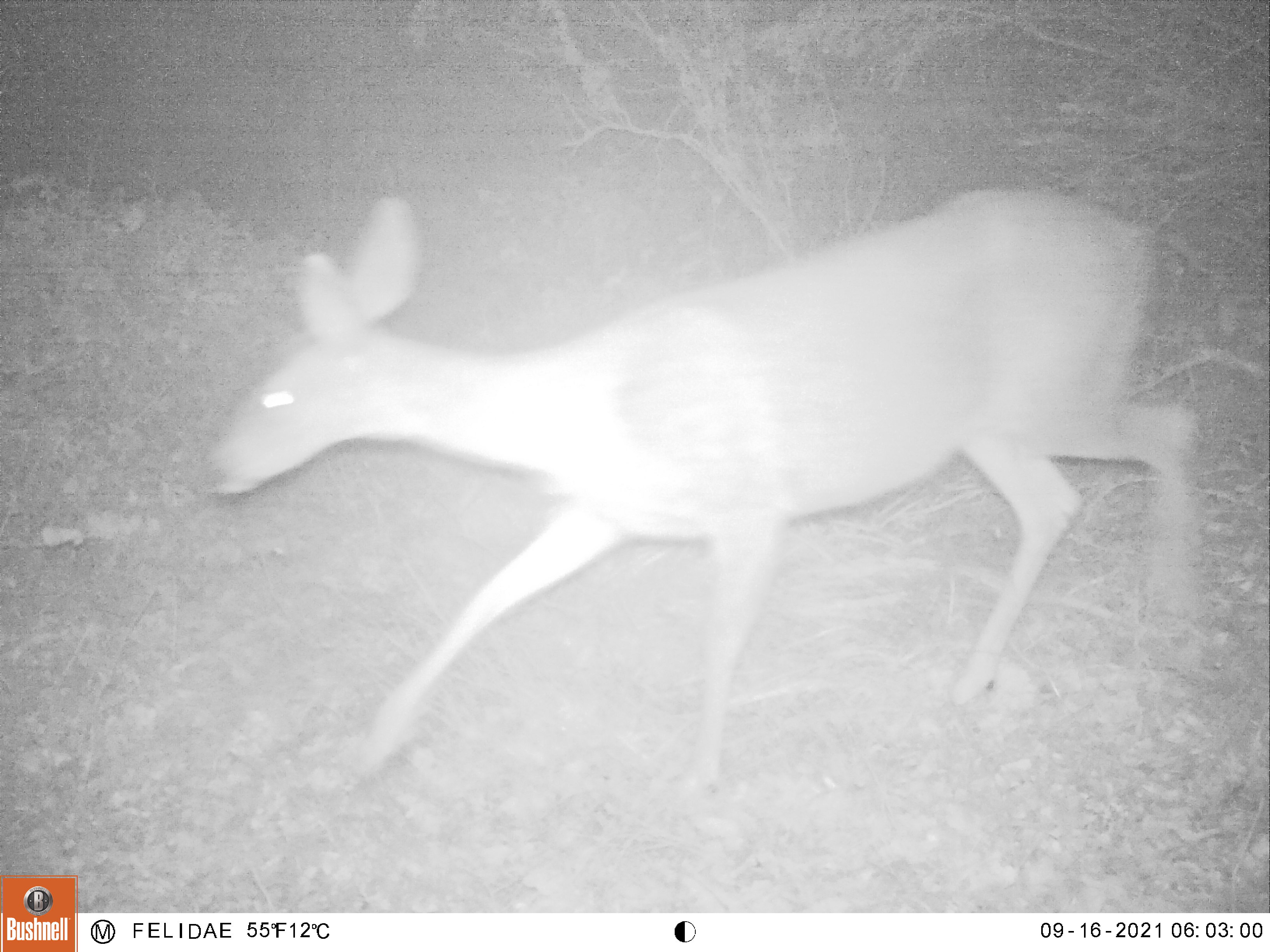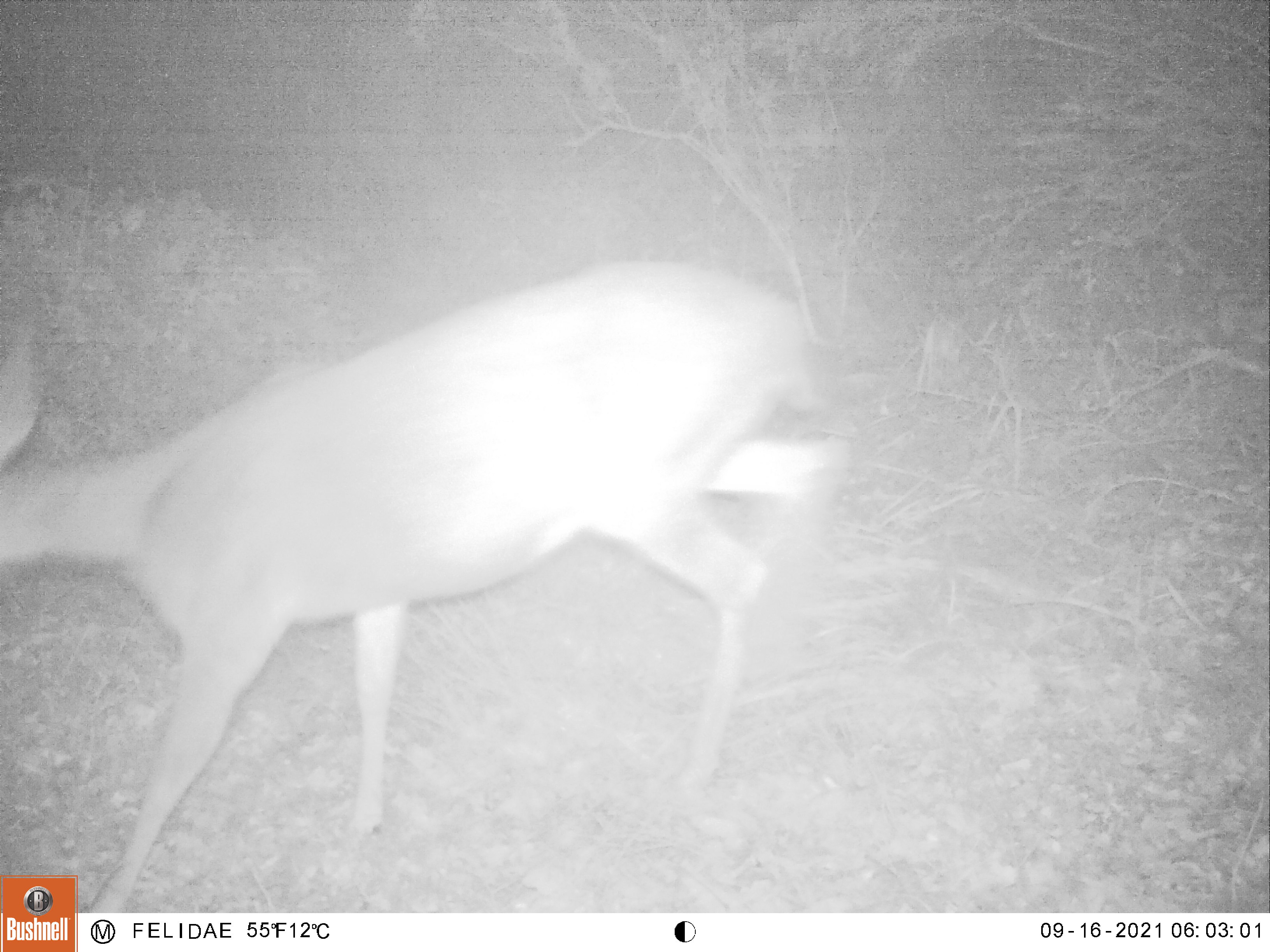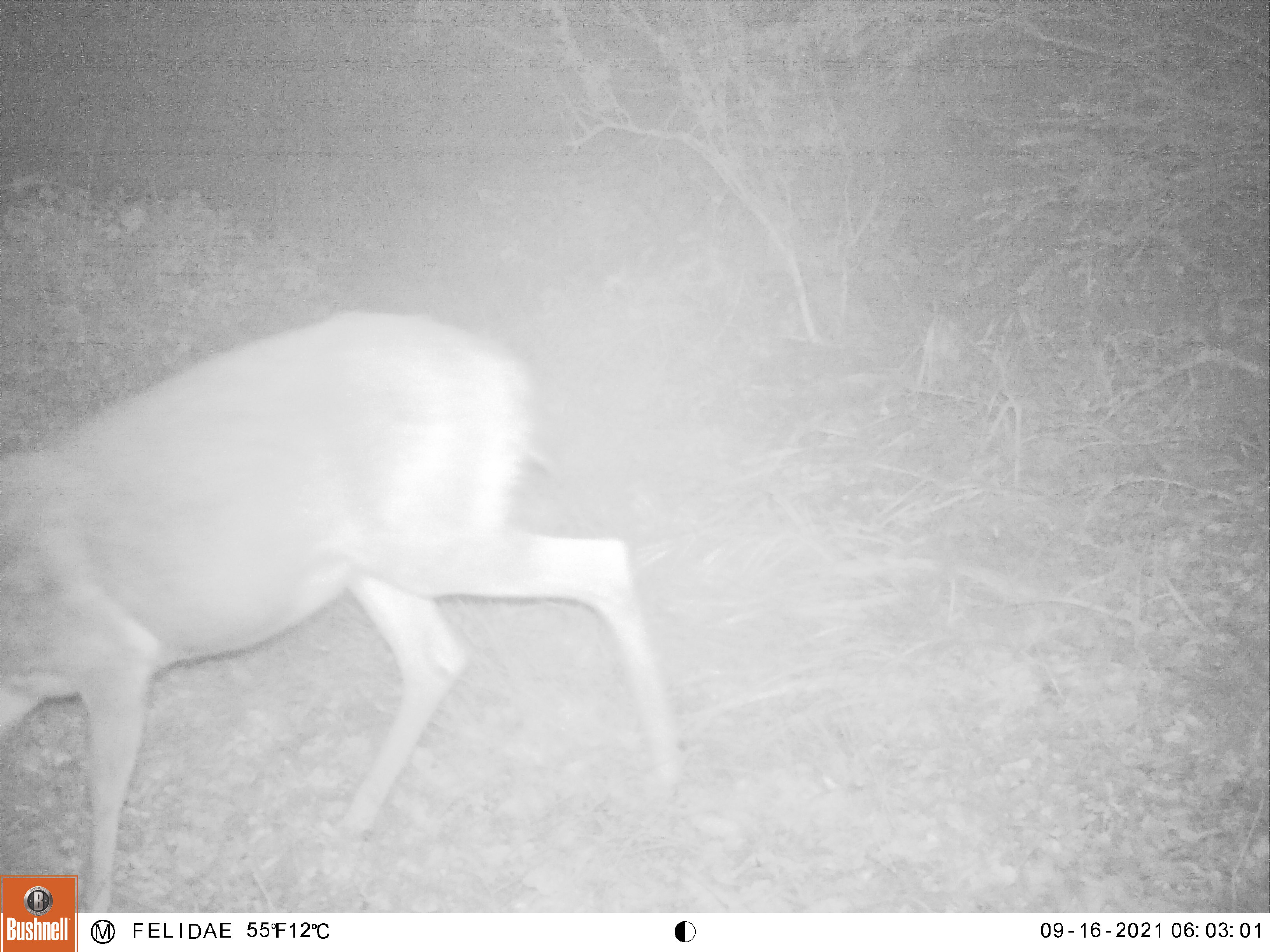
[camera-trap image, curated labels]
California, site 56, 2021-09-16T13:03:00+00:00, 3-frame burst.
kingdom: Animalia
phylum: Chordata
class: Mammalia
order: Artiodactyla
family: Cervidae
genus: Odocoileus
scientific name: Odocoileus hemionus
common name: mule deer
Mule deer (Odocoileus hemionus).